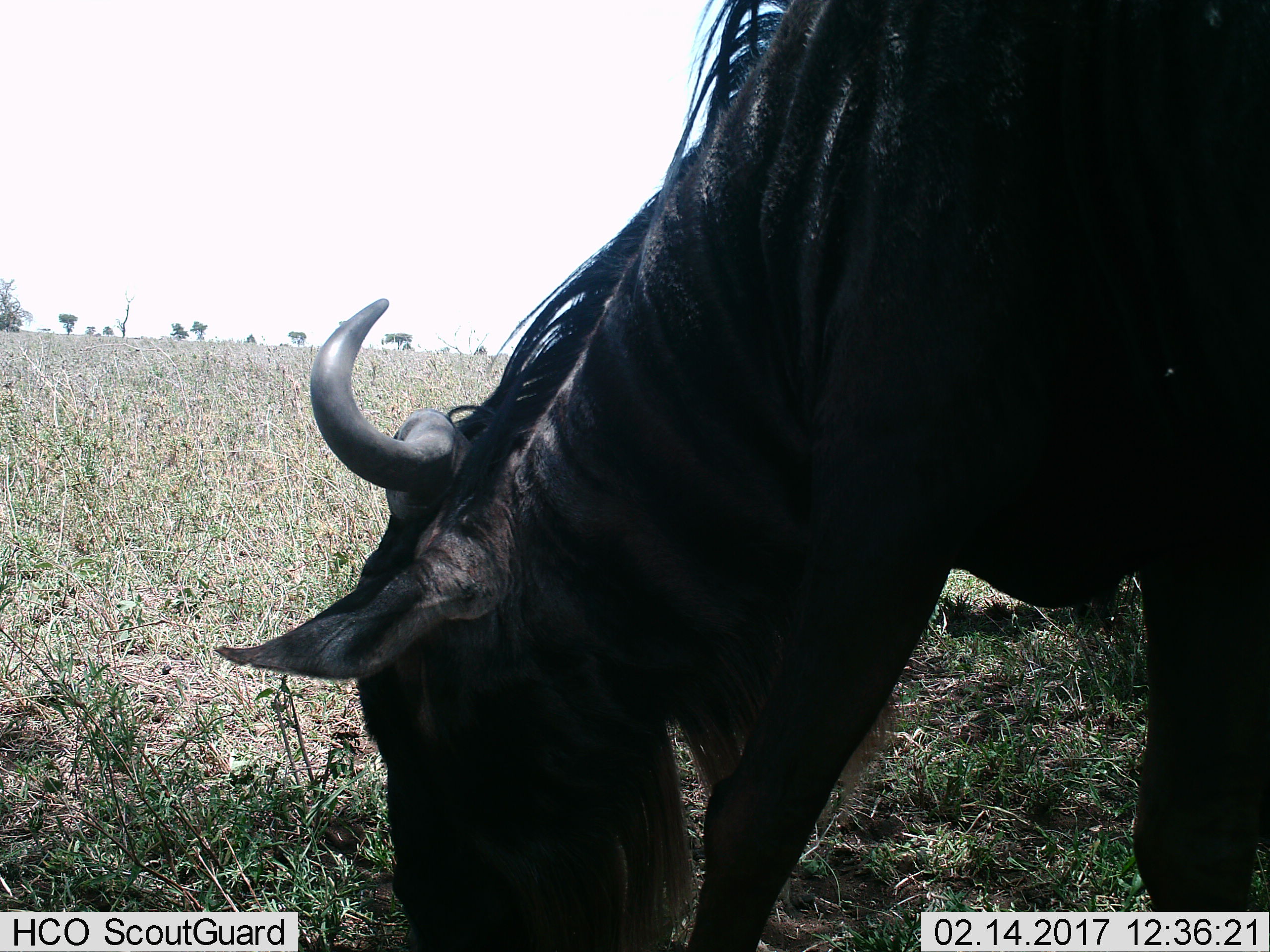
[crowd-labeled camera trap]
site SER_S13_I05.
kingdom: Animalia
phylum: Chordata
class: Mammalia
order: Artiodactyla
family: Bovidae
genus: Connochaetes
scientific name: Connochaetes taurinus taurinus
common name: blue wildebeest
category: wildebeestblue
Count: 1.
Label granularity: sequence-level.